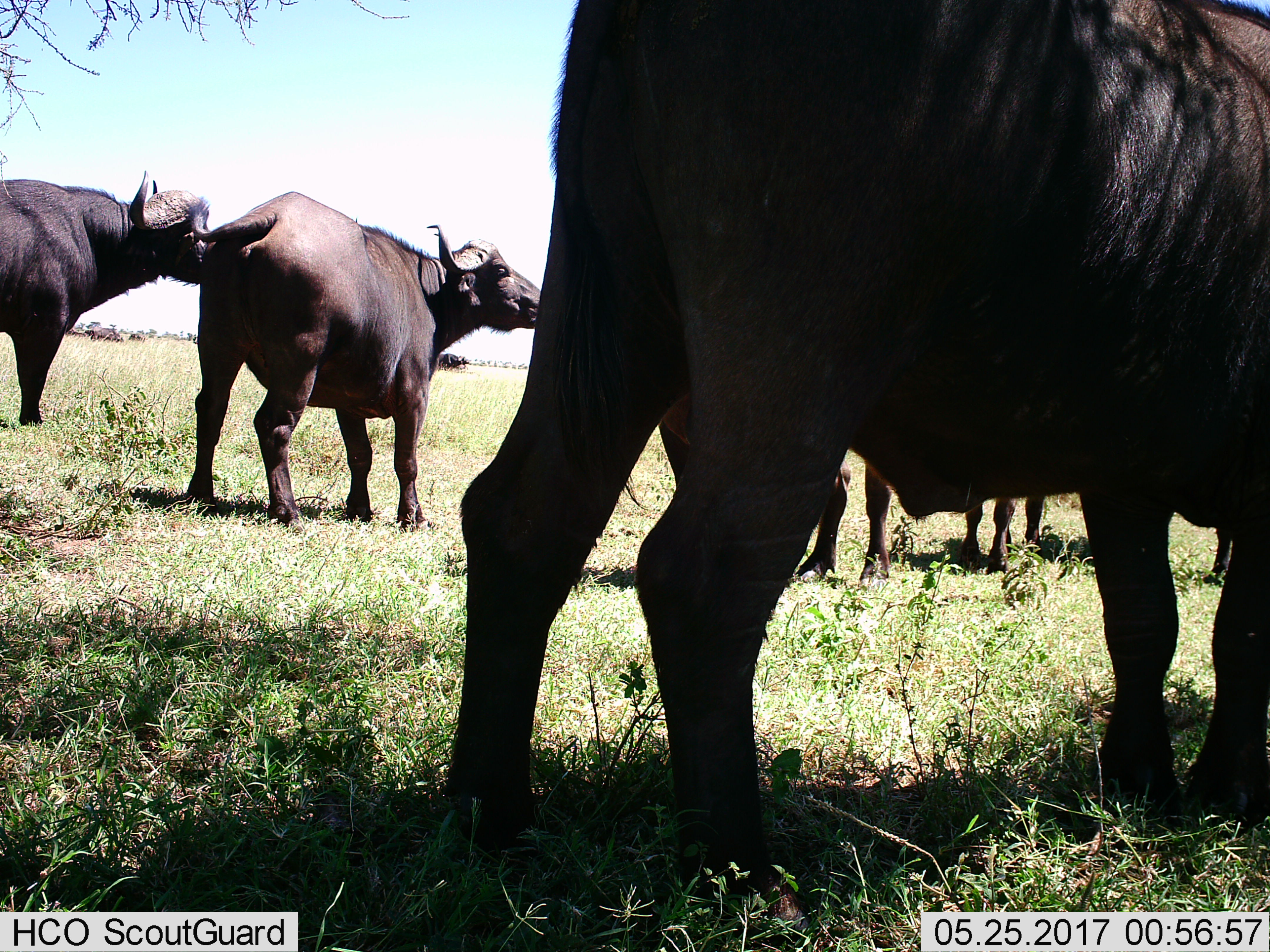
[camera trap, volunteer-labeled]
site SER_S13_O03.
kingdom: Animalia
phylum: Chordata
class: Mammalia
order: Artiodactyla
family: Bovidae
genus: Syncerus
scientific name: Syncerus caffer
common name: african buffalo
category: buffalo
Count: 5.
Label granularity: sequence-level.